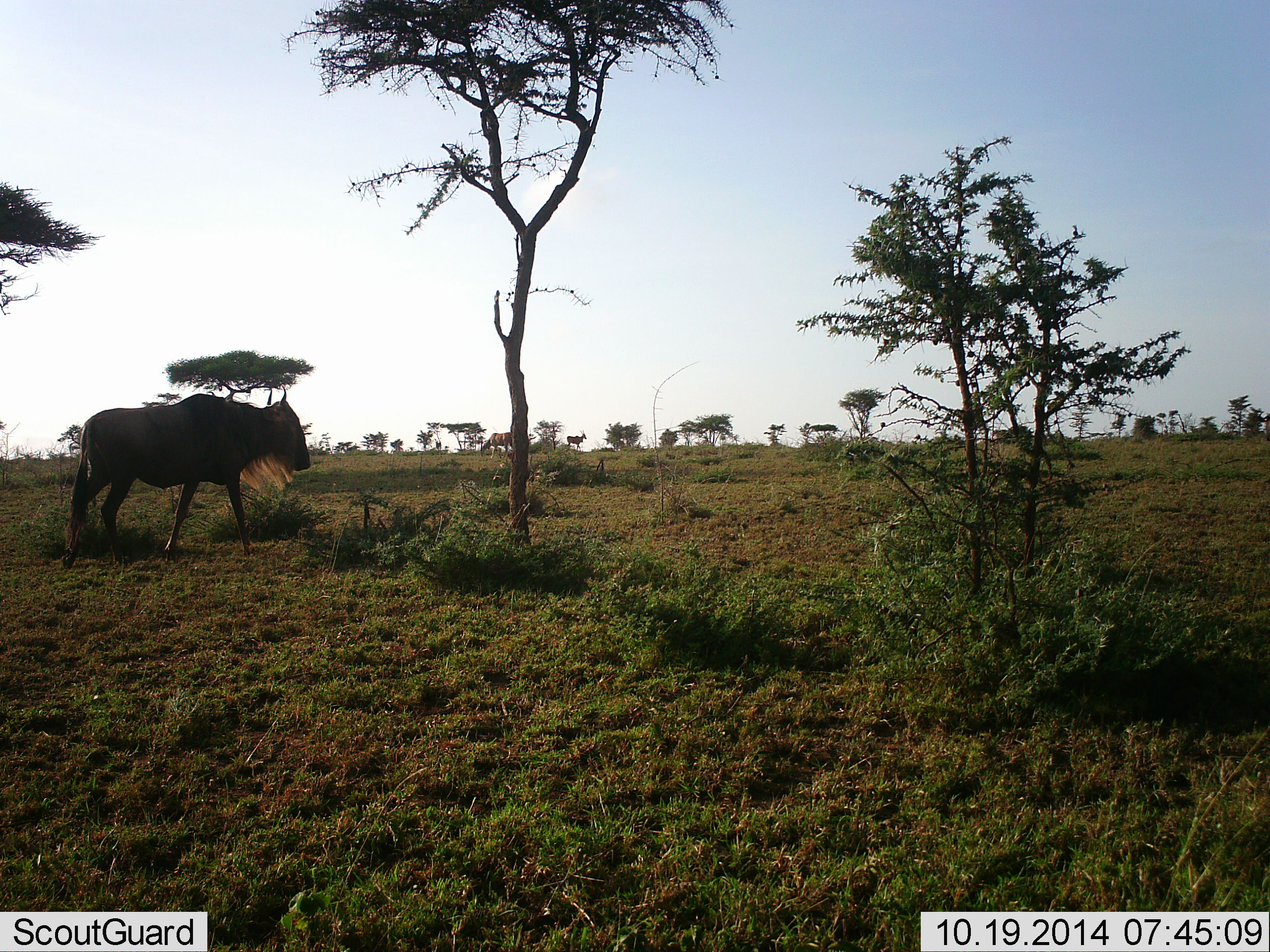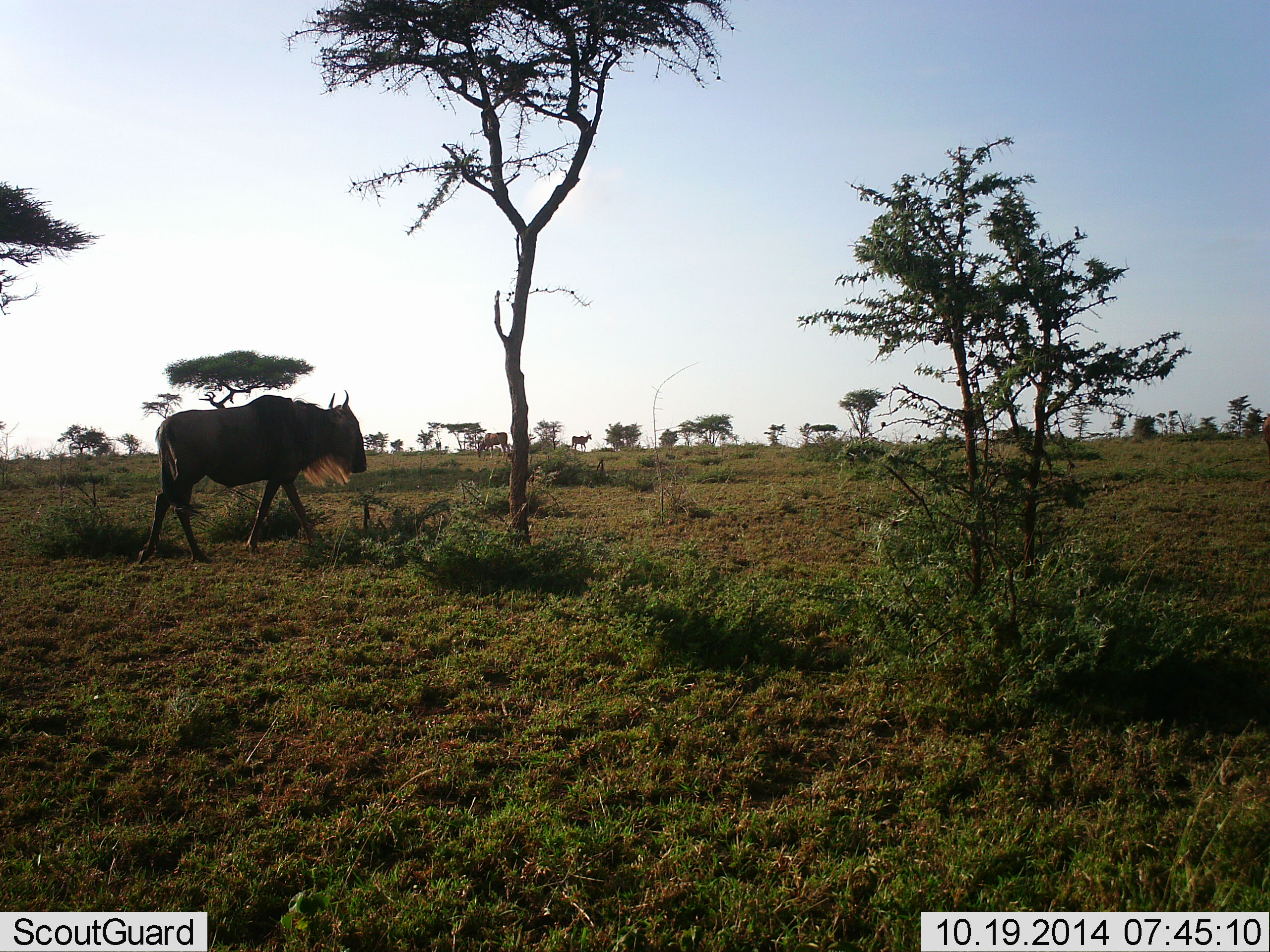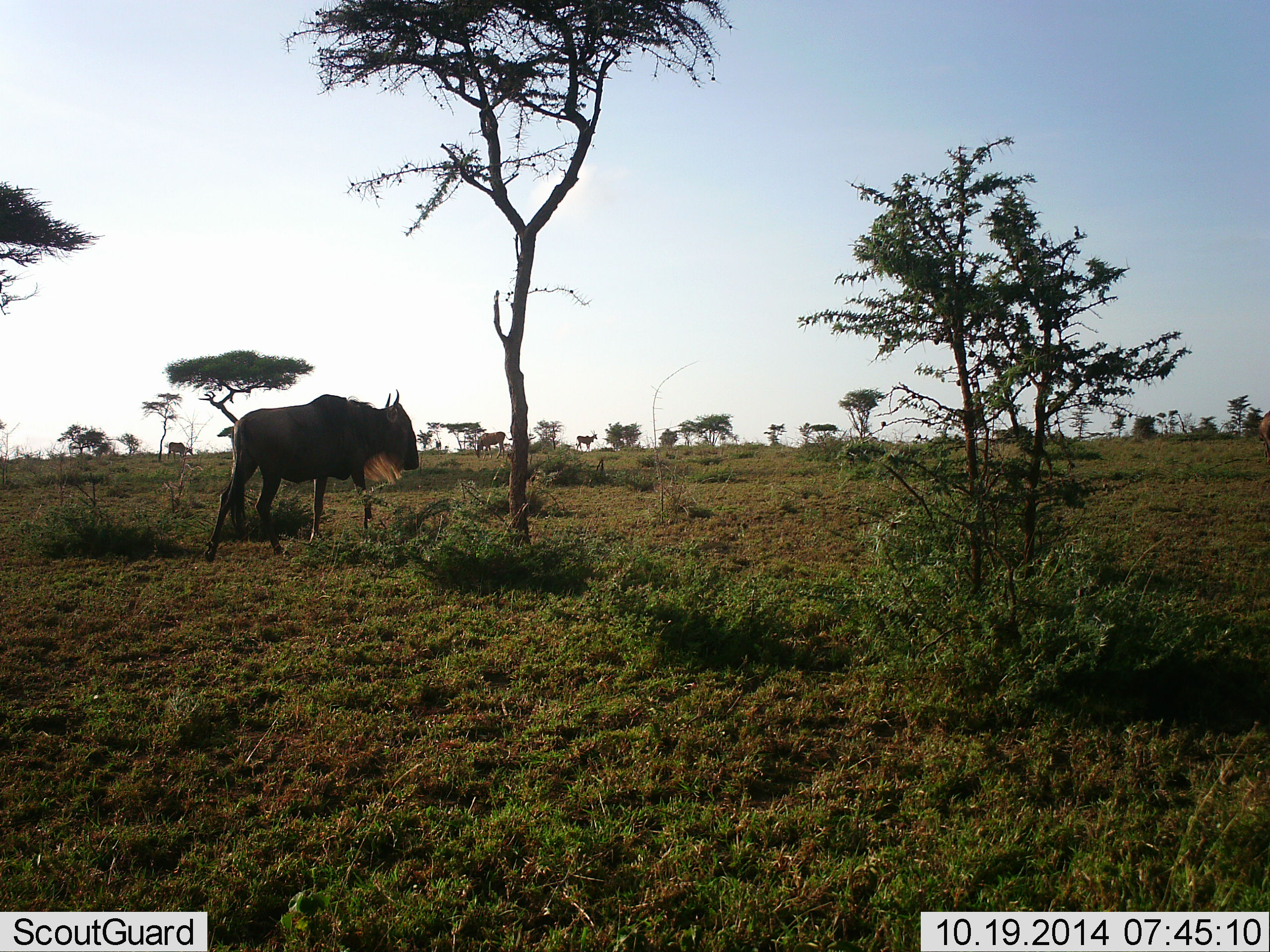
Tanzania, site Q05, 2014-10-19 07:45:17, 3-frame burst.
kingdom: Animalia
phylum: Chordata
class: Mammalia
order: Artiodactyla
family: Bovidae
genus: Connochaetes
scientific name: Connochaetes taurinus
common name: blue wildebeest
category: wildebeest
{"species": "wildebeest (blue wildebeest) (Connochaetes taurinus)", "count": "2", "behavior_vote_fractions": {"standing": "31%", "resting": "0%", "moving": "100%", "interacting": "0%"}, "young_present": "0%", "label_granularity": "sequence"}